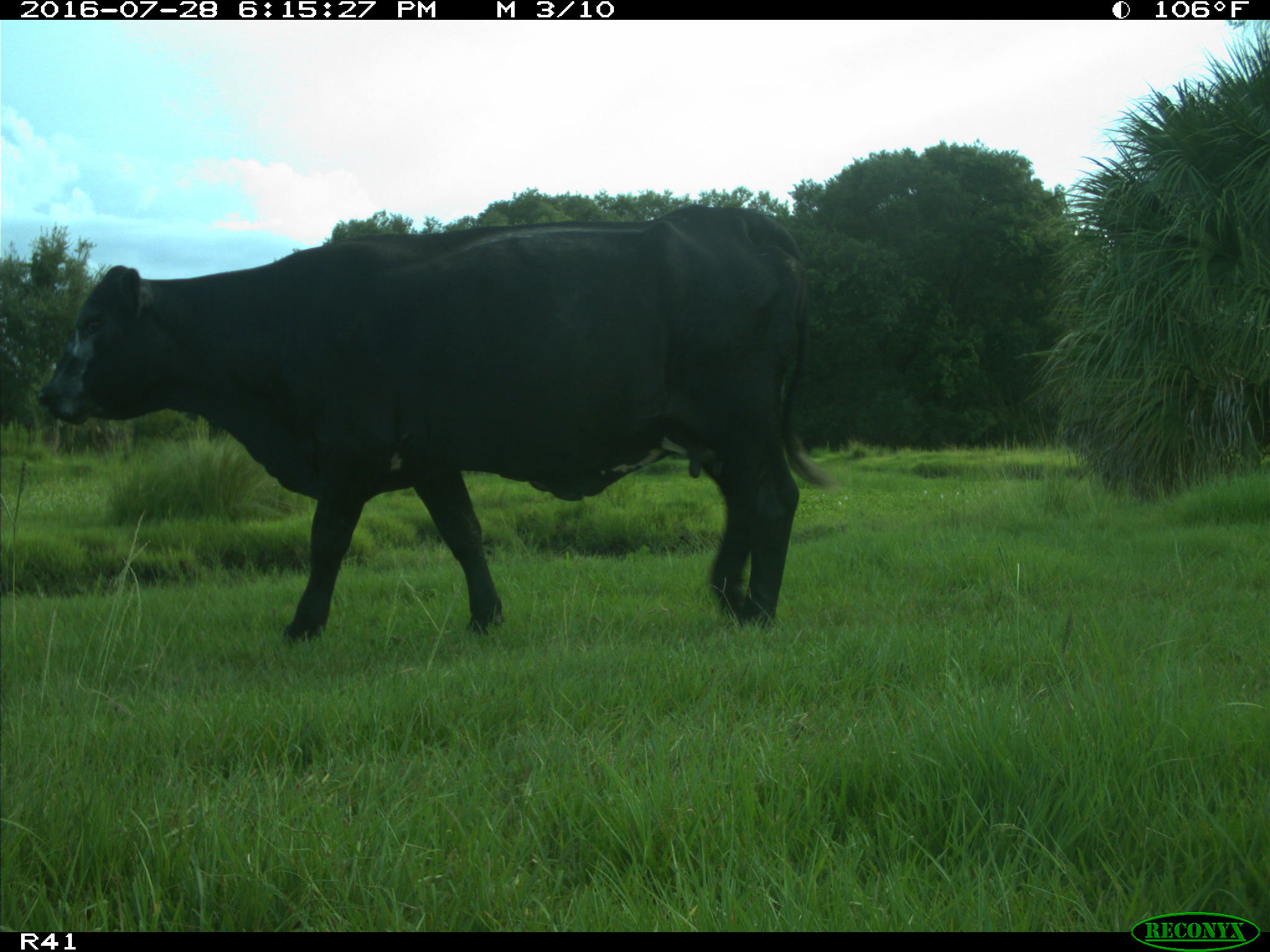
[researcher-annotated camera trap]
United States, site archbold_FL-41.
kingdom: Animalia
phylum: Chordata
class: Mammalia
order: Artiodactyla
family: Bovidae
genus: Bos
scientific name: Bos taurus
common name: domestic cow